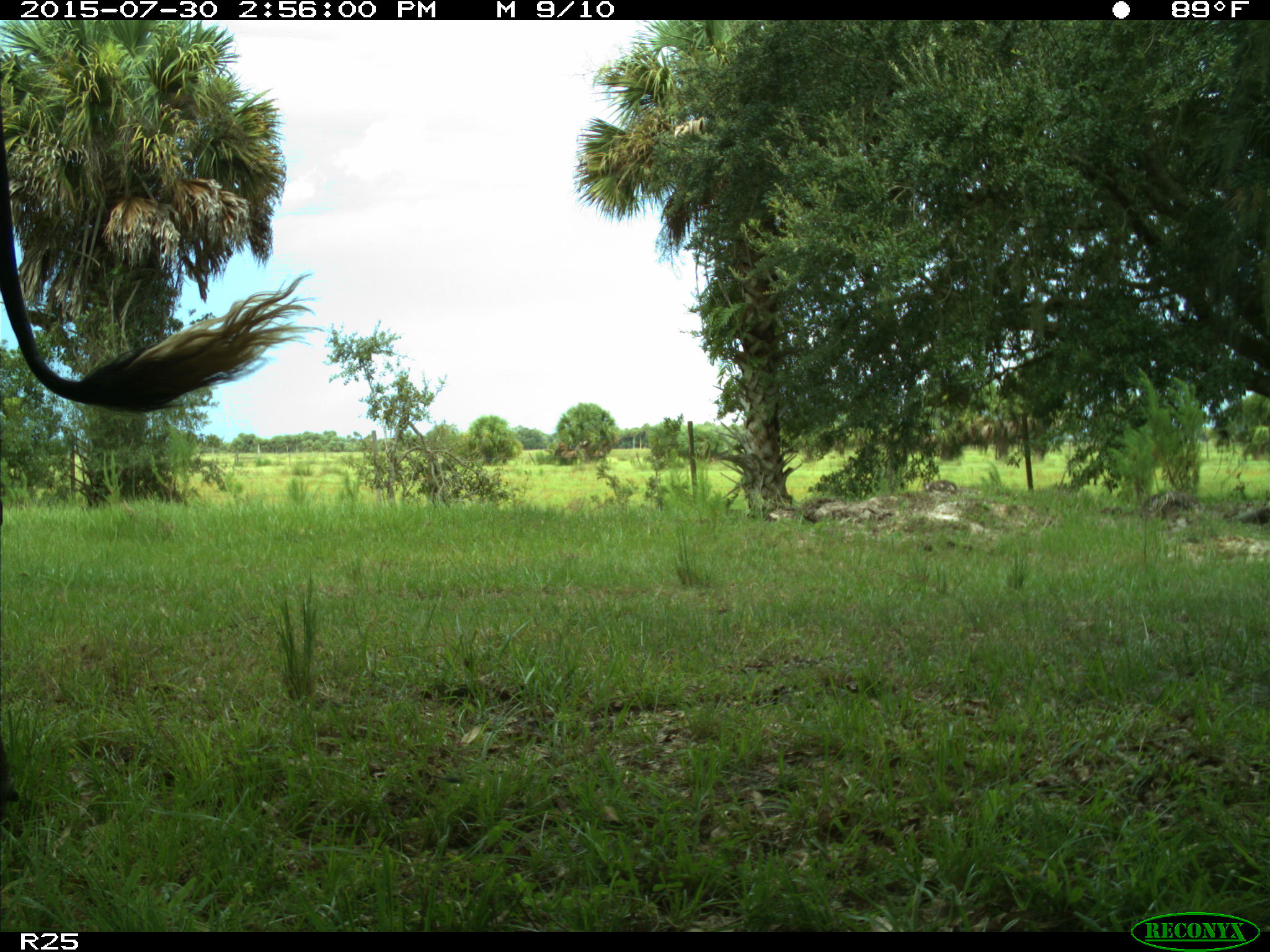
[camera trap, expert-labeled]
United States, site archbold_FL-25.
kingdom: Animalia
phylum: Chordata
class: Mammalia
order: Artiodactyla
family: Bovidae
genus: Bos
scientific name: Bos taurus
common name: domestic cow